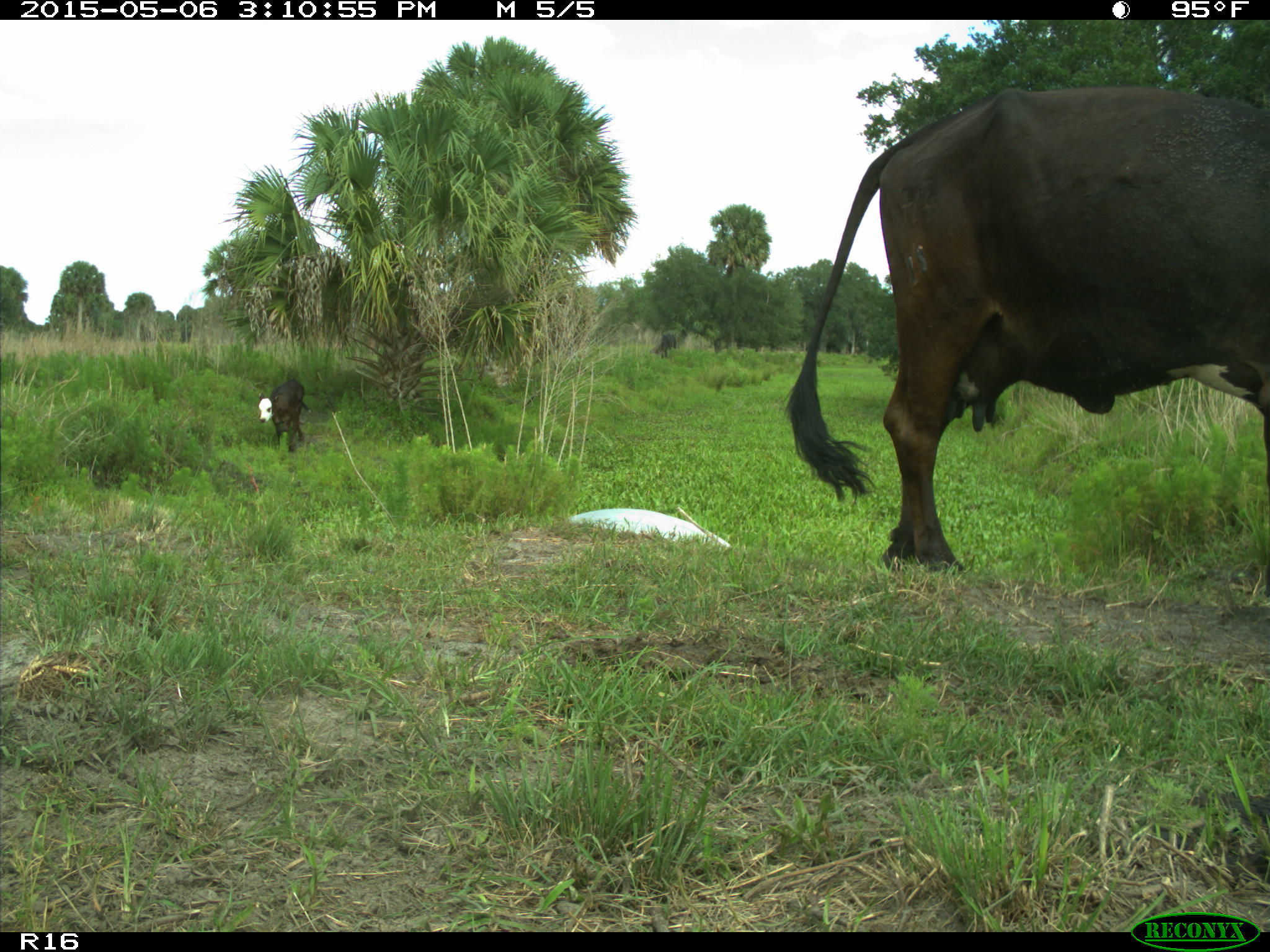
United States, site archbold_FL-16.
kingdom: Animalia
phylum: Chordata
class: Mammalia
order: Artiodactyla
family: Bovidae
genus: Bos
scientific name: Bos taurus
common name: domestic cow